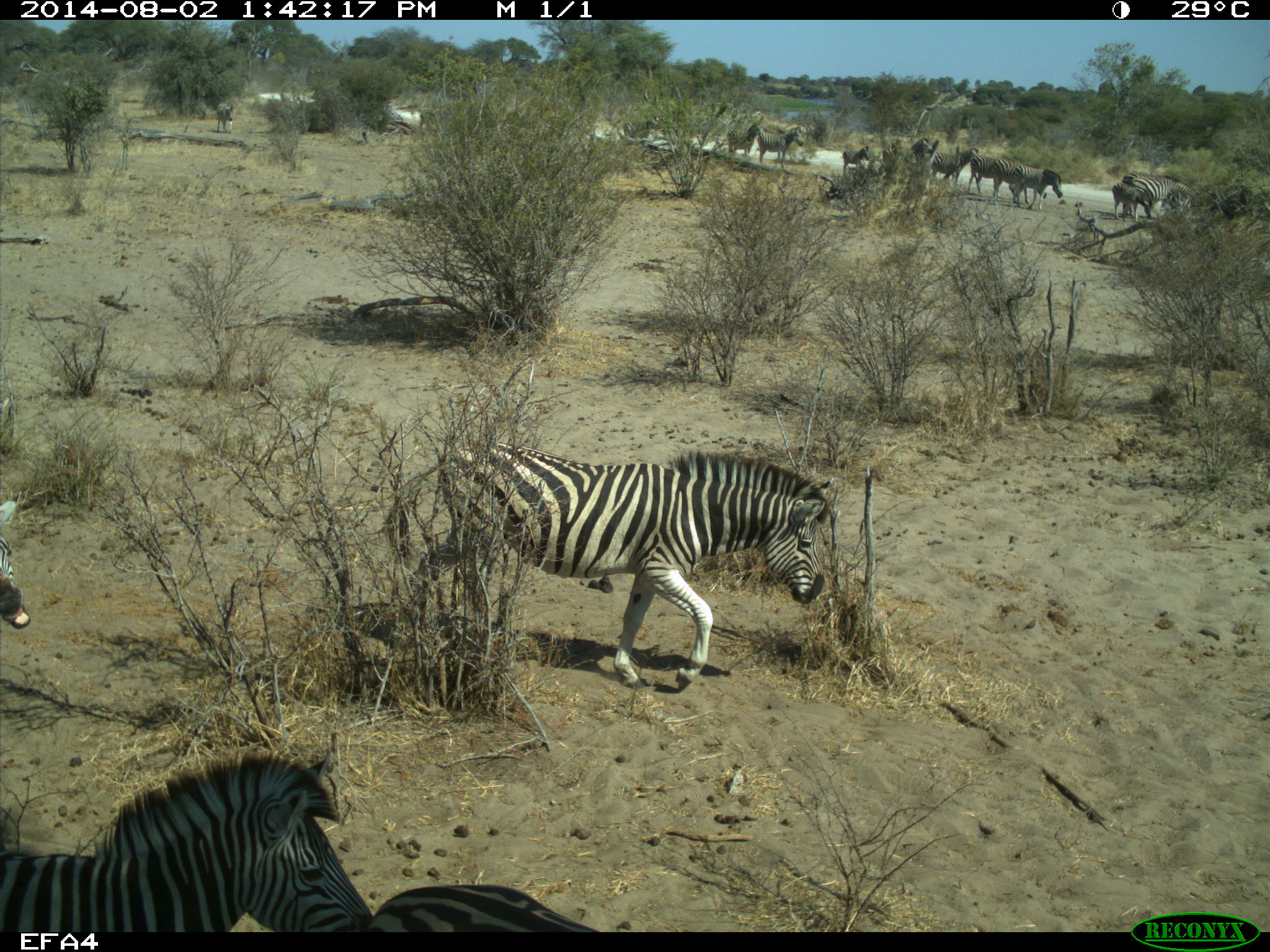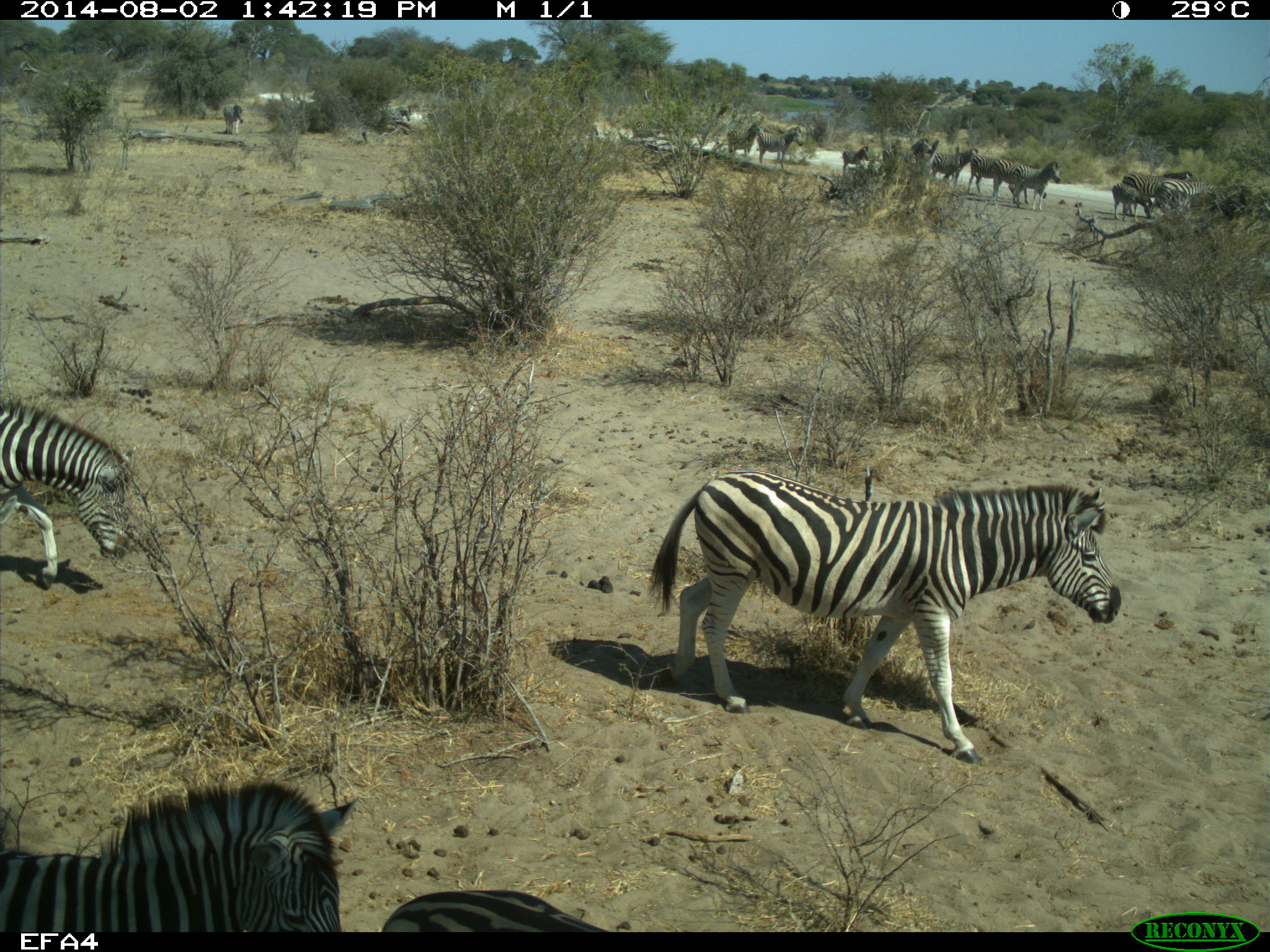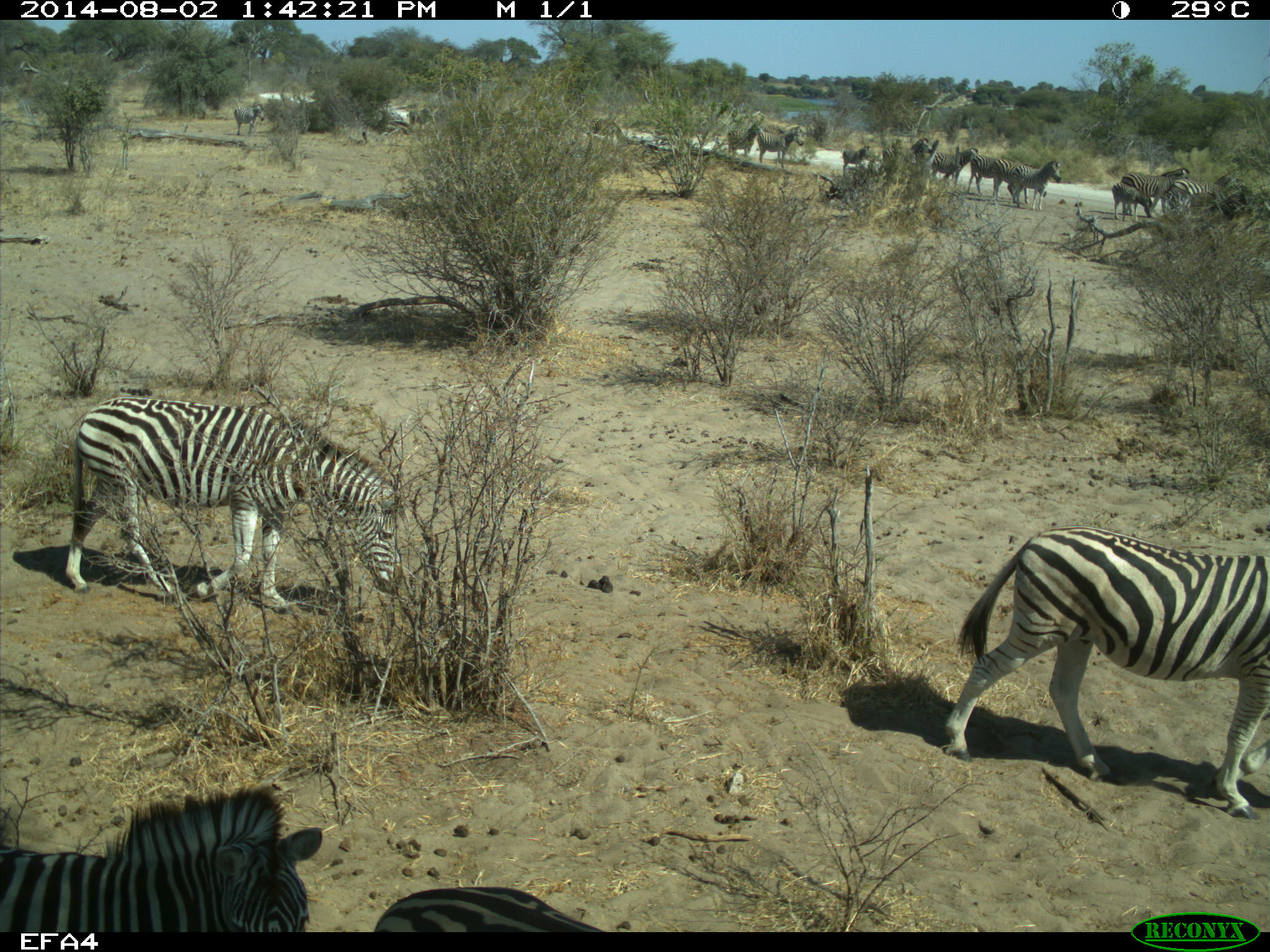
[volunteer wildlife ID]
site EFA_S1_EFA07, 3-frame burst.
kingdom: Animalia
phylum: Chordata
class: Mammalia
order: Perissodactyla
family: Equidae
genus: Equus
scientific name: Equus quagga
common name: plains zebra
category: zebraplains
Zebraplains (plains zebra) (Equus quagga), count 11-50. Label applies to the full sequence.